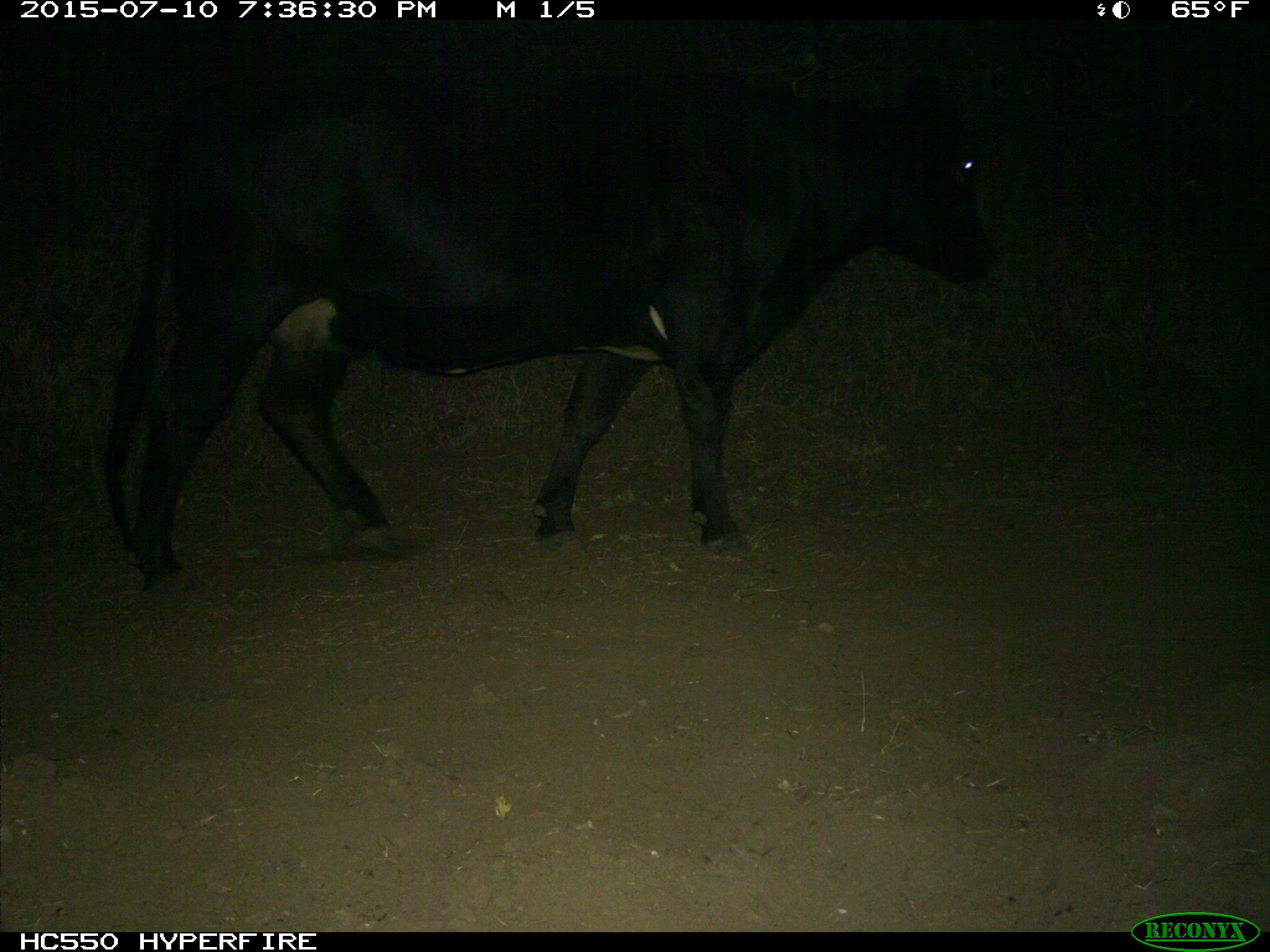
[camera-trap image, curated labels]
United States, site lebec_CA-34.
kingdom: Animalia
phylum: Chordata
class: Mammalia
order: Artiodactyla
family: Bovidae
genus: Bos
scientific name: Bos taurus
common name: domestic cow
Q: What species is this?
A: Bos taurus (domestic cow).